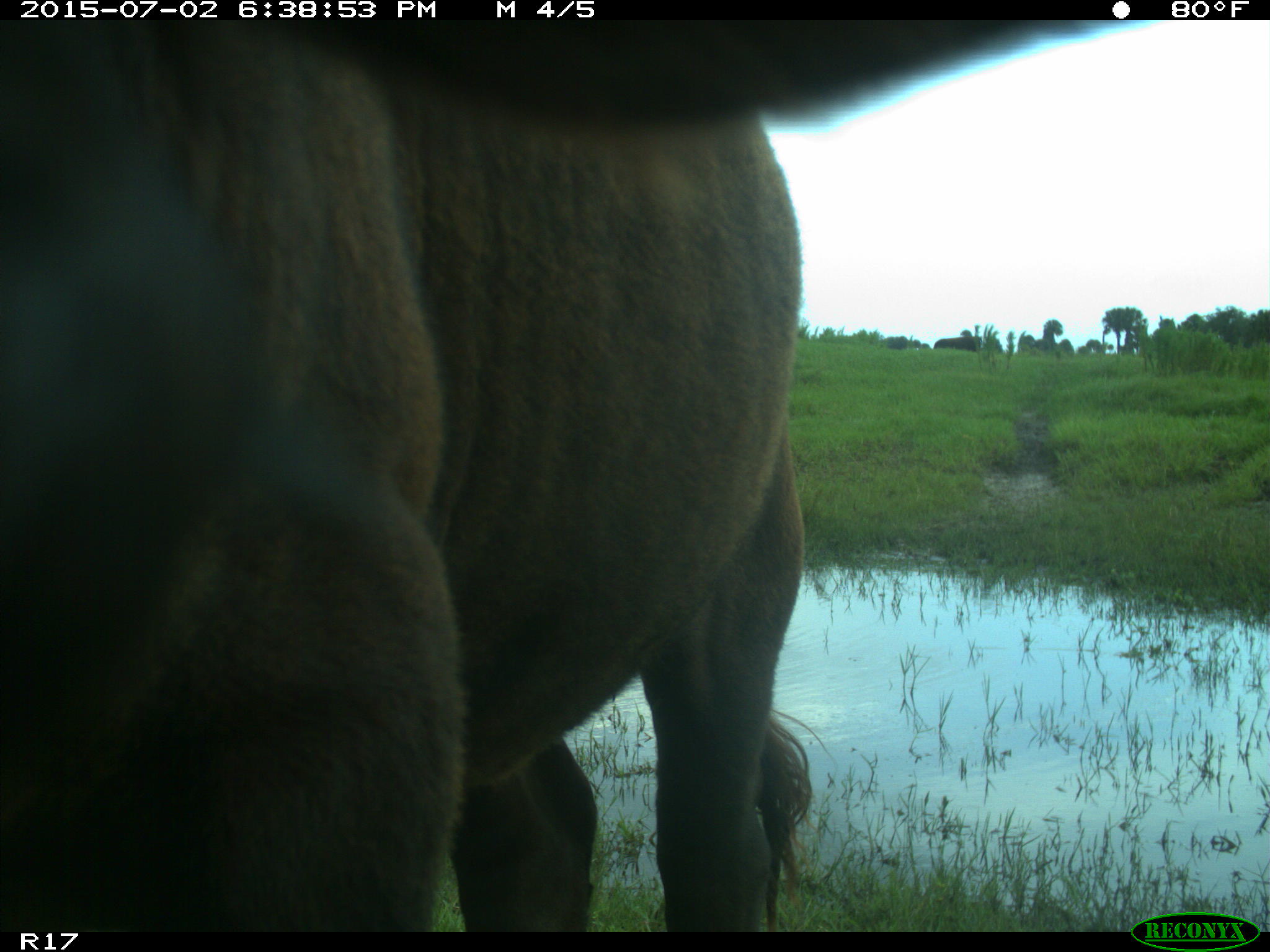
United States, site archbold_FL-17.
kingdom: Animalia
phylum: Chordata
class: Mammalia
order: Artiodactyla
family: Bovidae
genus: Bos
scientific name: Bos taurus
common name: domestic cow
Bos taurus (domestic cow).